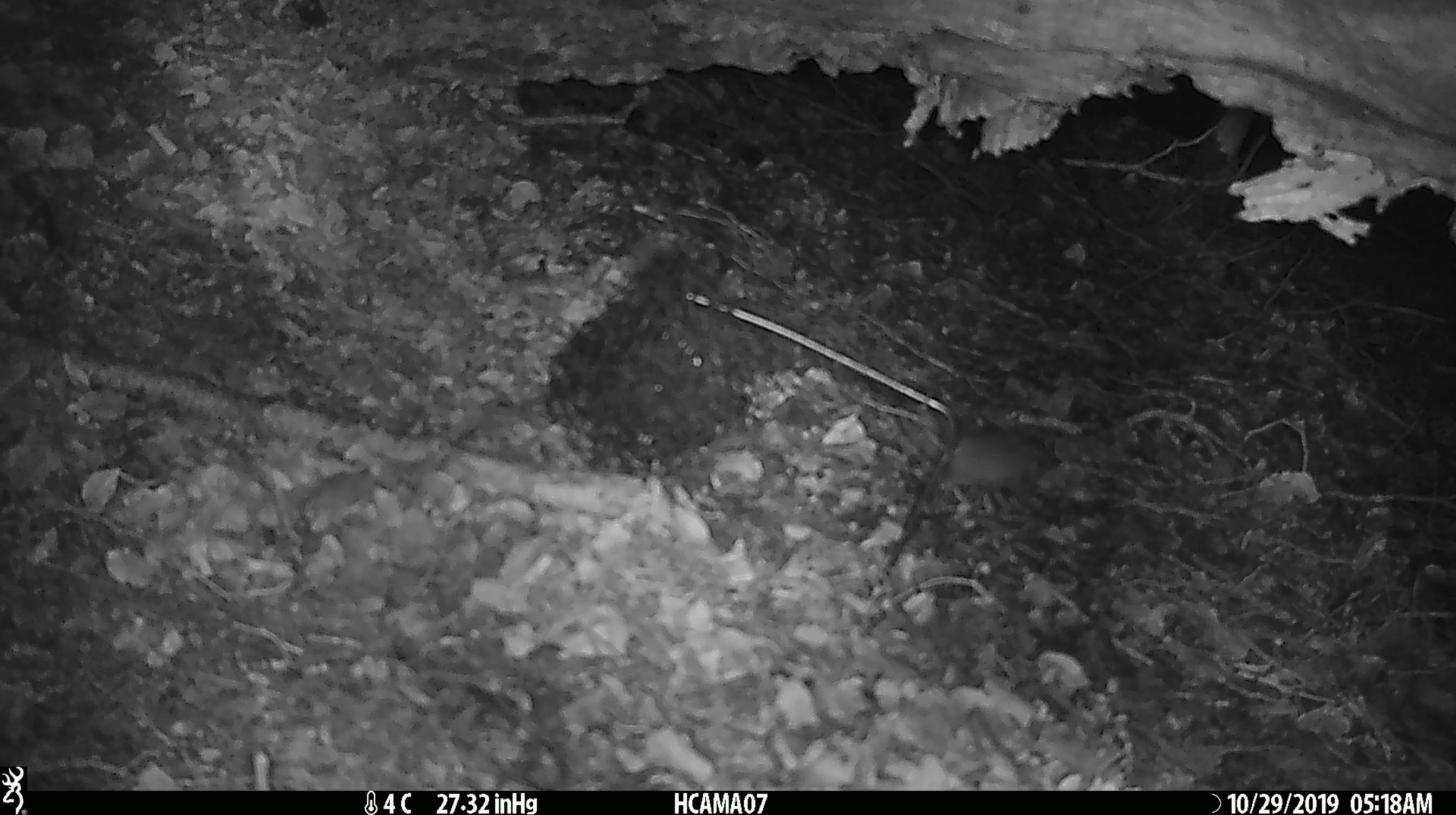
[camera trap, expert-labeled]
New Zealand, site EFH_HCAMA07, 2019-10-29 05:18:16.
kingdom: Animalia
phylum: Chordata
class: Mammalia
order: Rodentia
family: Muridae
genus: Mus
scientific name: Mus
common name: mouse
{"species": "mouse (Mus)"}